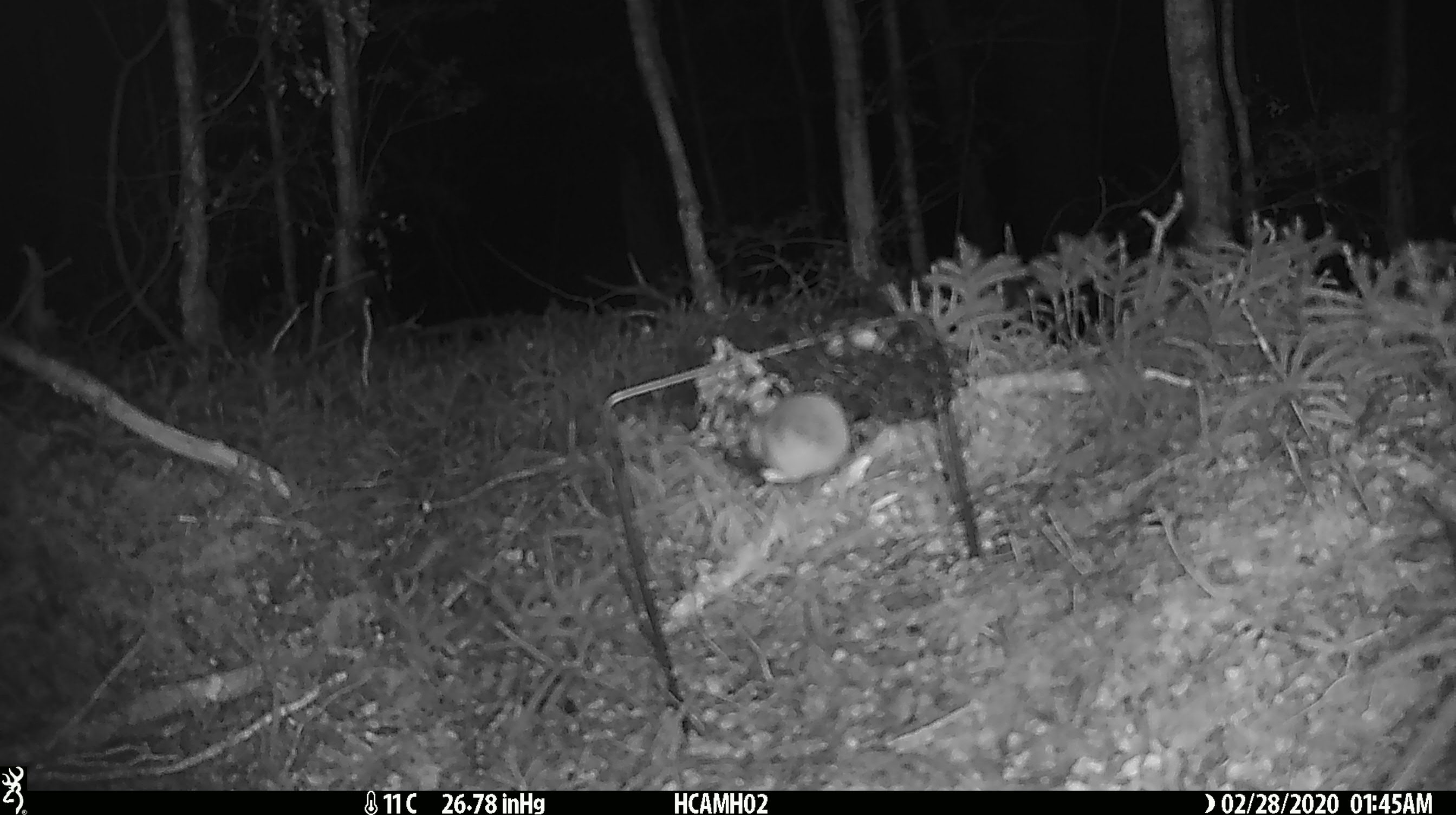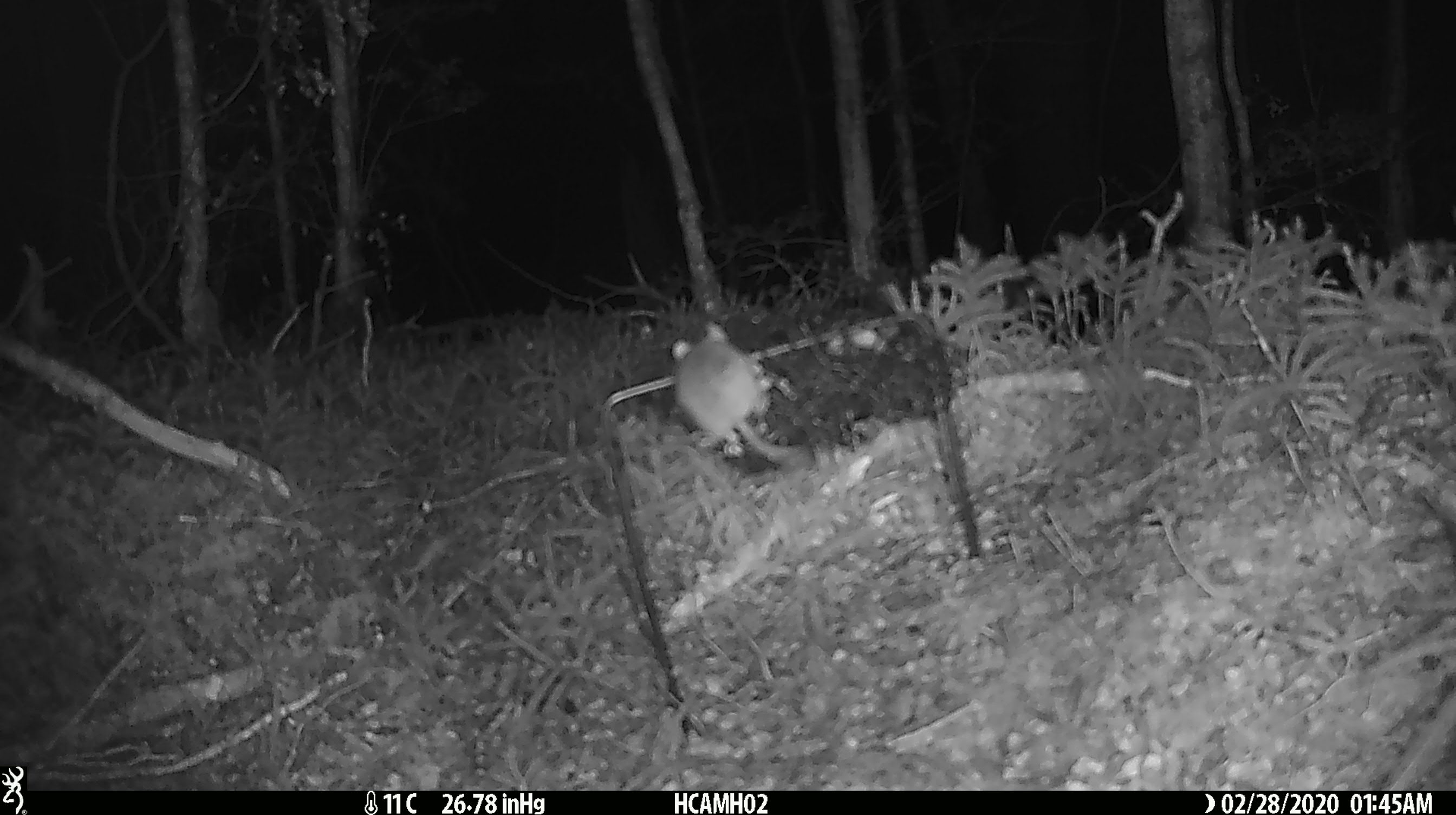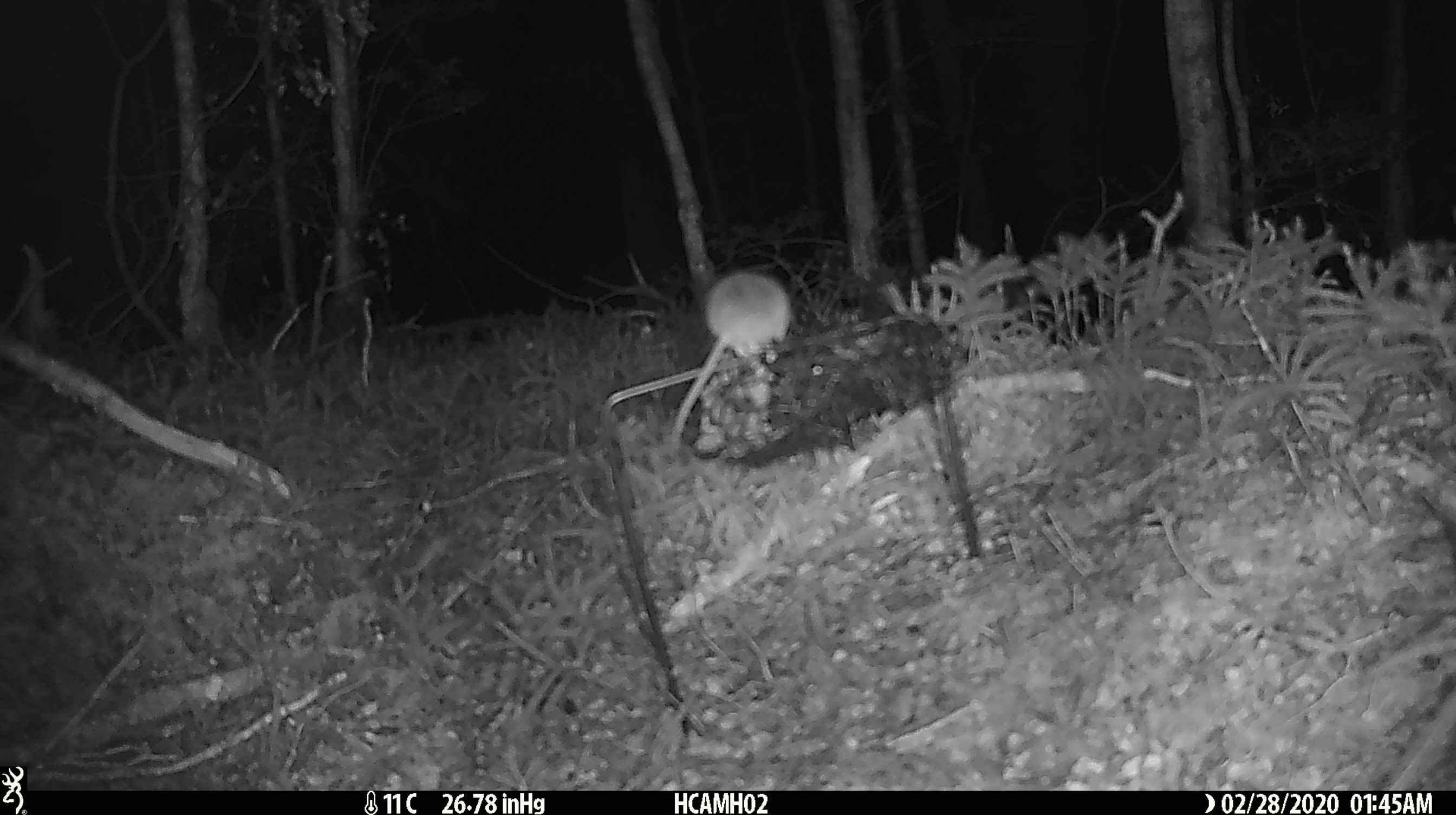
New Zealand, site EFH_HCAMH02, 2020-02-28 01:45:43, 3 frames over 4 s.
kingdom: Animalia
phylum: Chordata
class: Mammalia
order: Rodentia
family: Muridae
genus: Mus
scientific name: Mus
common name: mouse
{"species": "mouse (Mus)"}